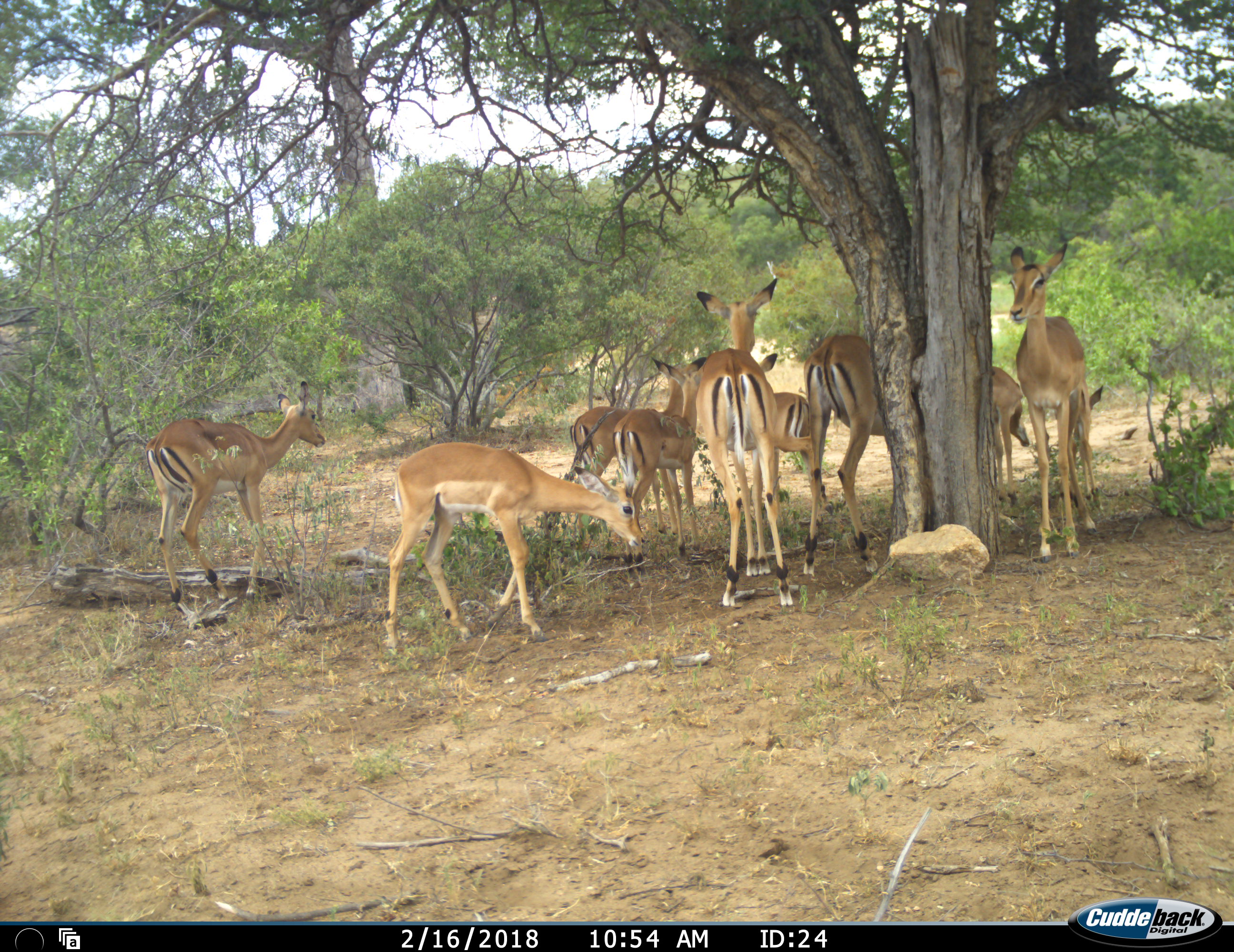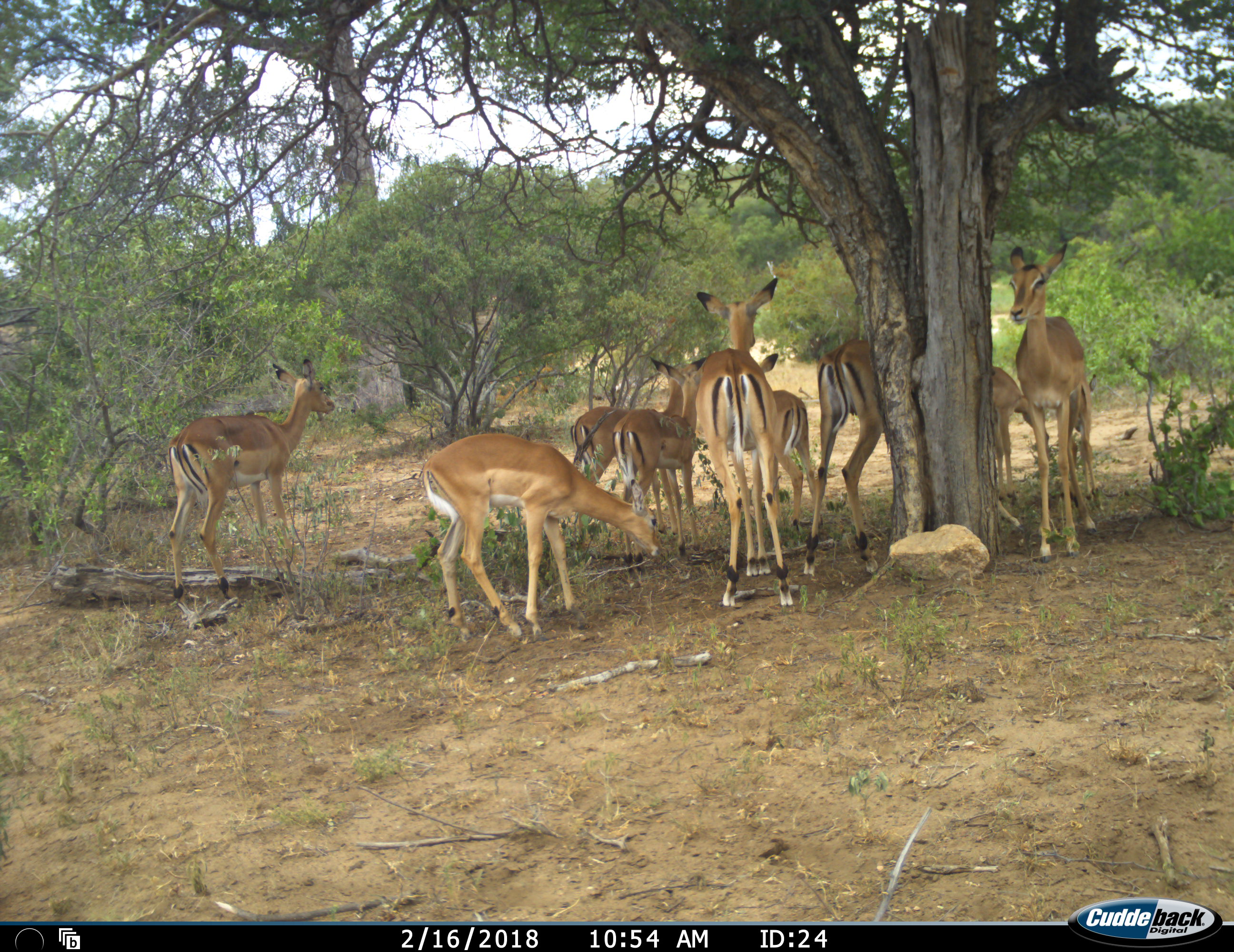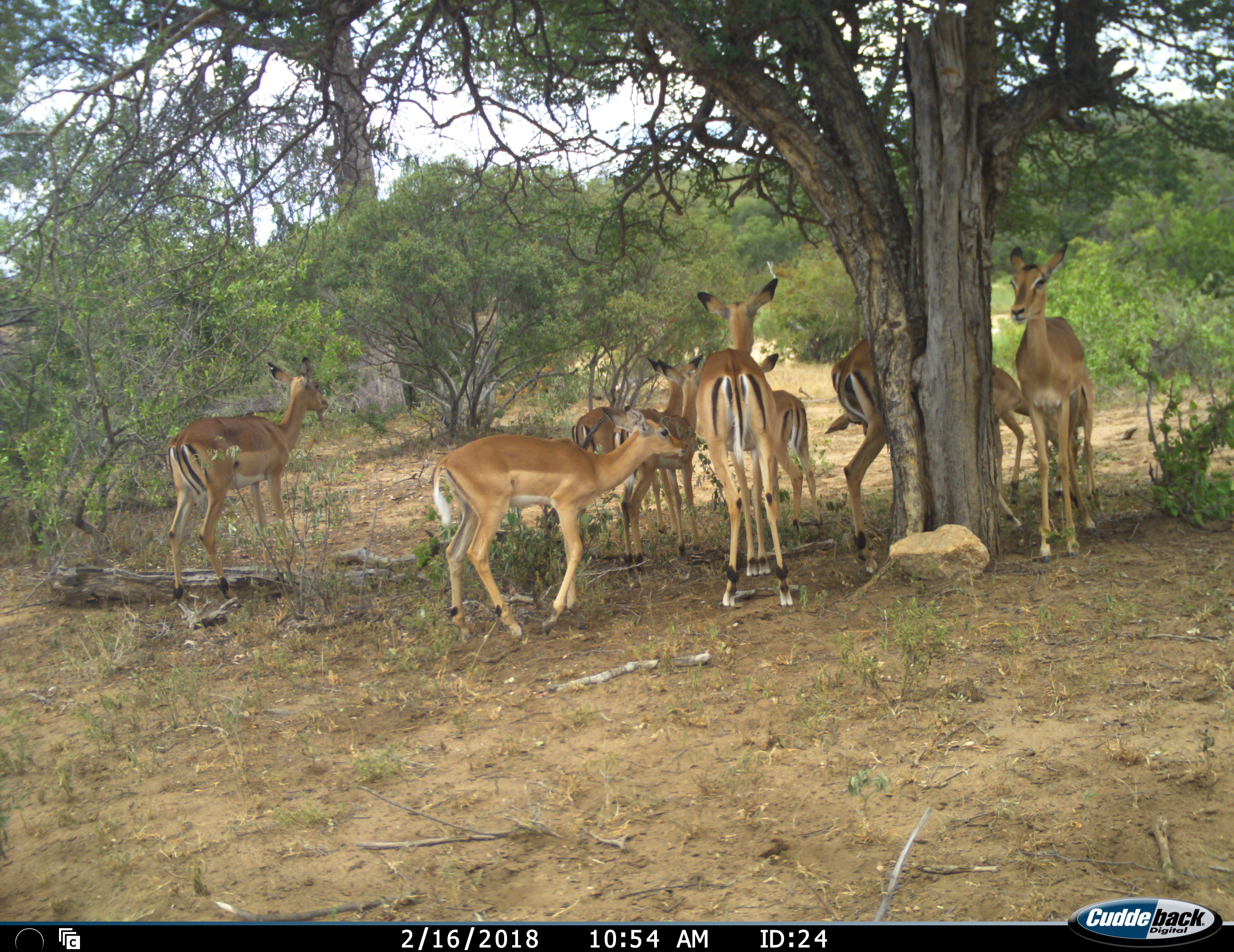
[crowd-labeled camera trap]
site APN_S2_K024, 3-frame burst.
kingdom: Animalia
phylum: Chordata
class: Mammalia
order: Artiodactyla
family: Bovidae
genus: Aepyceros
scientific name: Aepyceros melampus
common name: impala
Impala (Aepyceros melampus), count 9. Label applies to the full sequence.